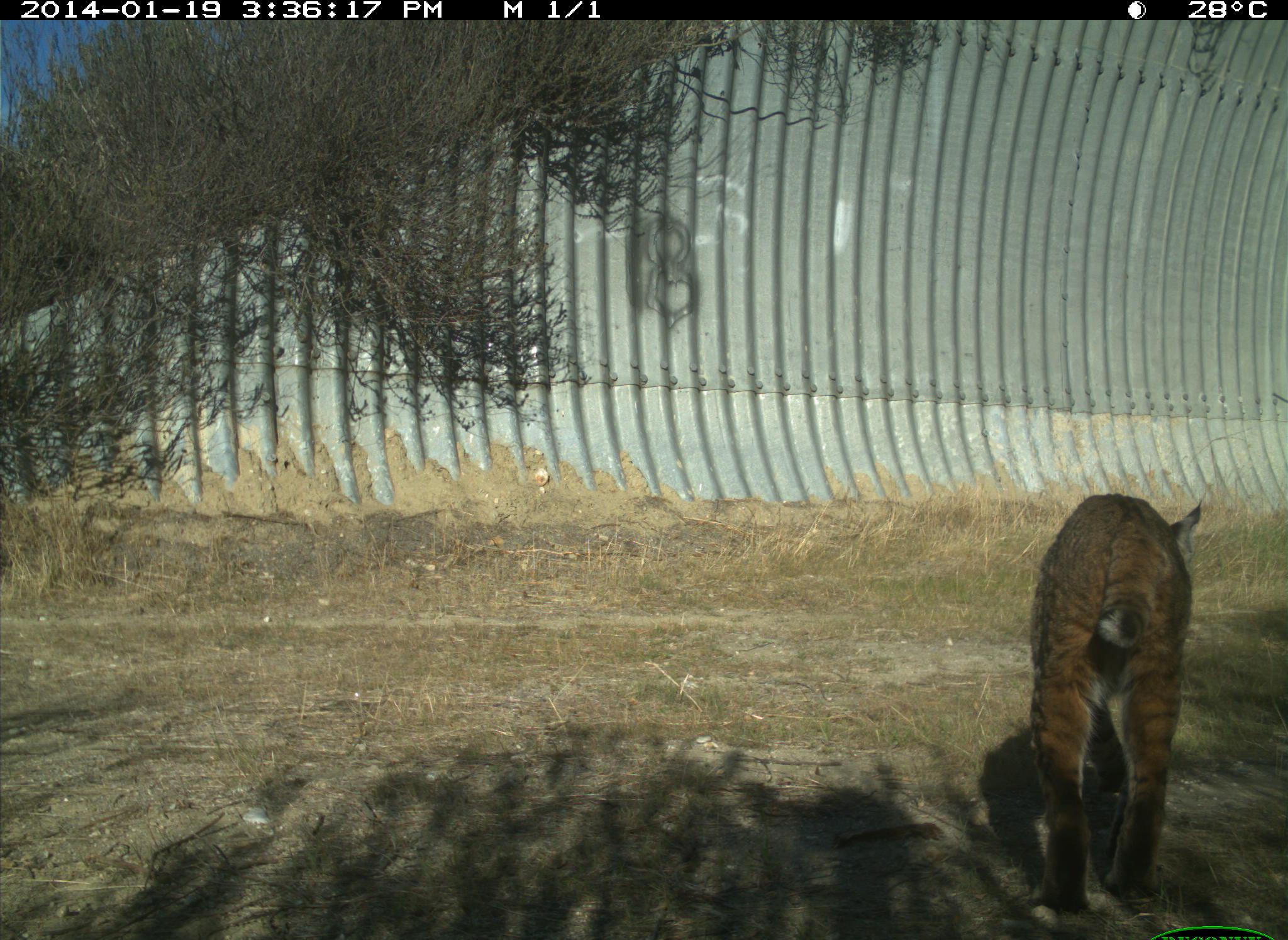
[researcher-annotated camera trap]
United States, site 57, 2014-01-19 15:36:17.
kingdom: Animalia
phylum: Chordata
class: Mammalia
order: Carnivora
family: Felidae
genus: Lynx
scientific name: Lynx rufus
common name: bobcat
Bobcat (Lynx rufus).